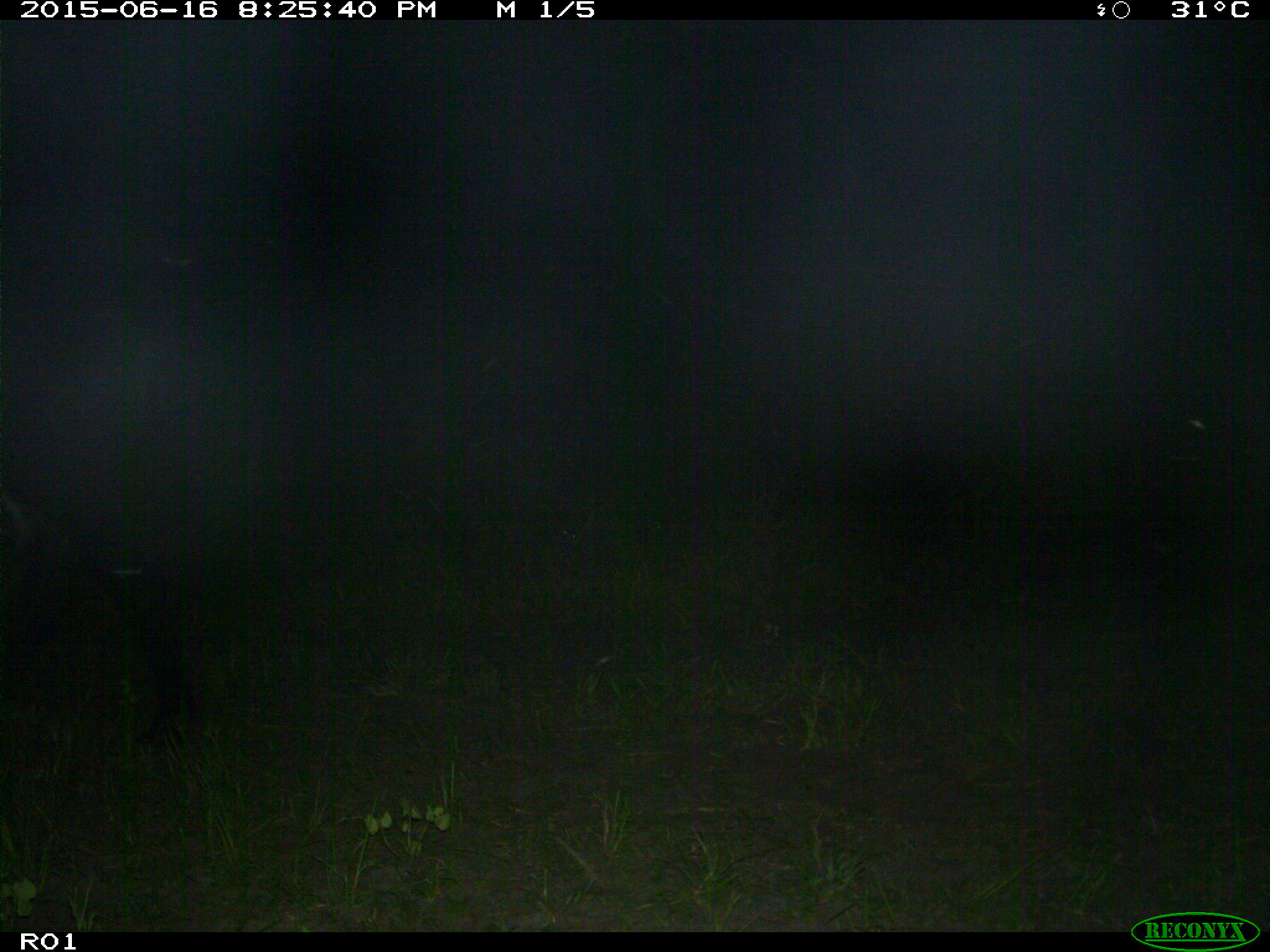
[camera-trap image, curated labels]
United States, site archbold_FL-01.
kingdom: Animalia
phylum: Chordata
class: Mammalia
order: Artiodactyla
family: Bovidae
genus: Bos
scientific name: Bos taurus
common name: domestic cow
Bos taurus (domestic cow).